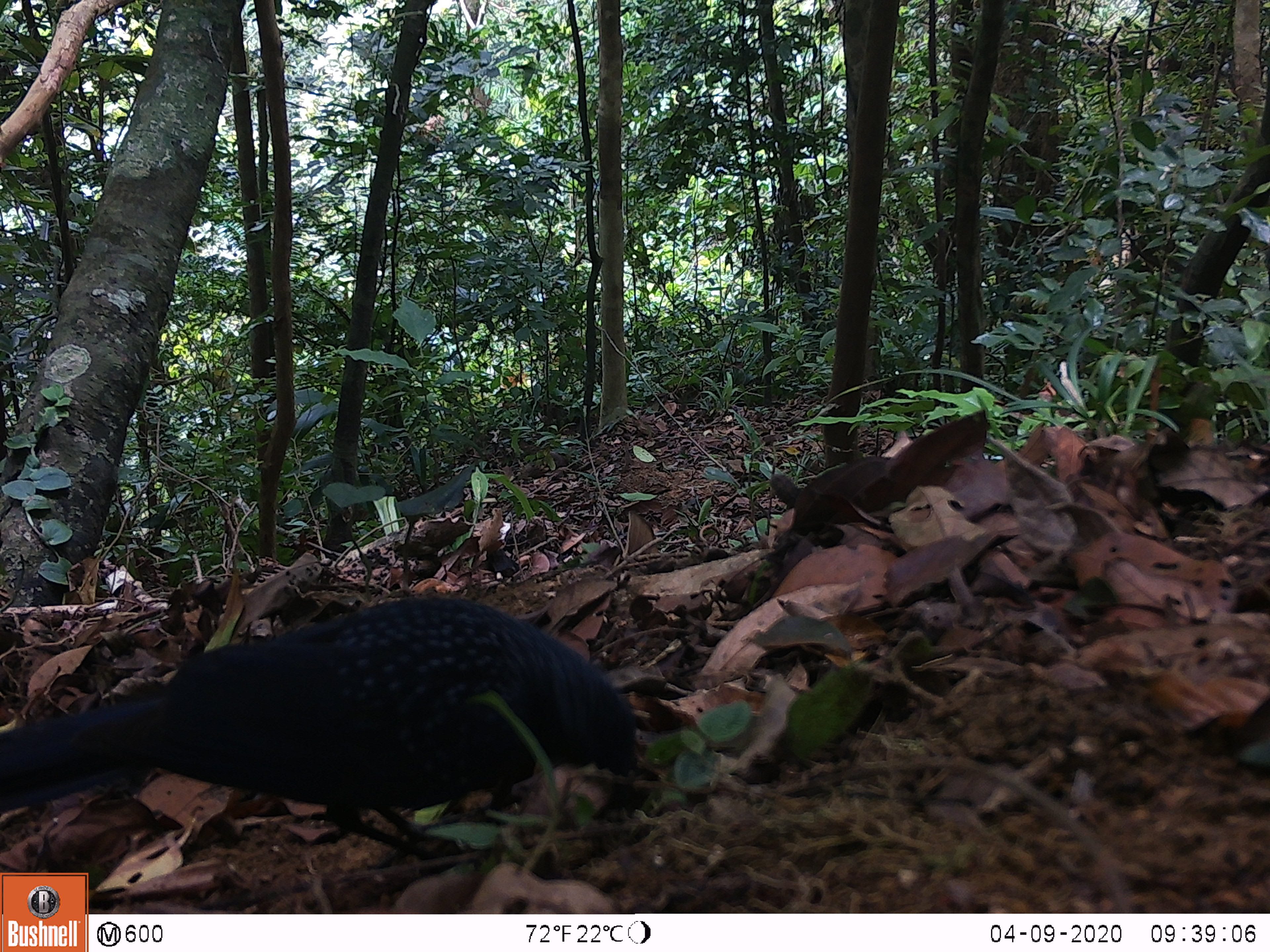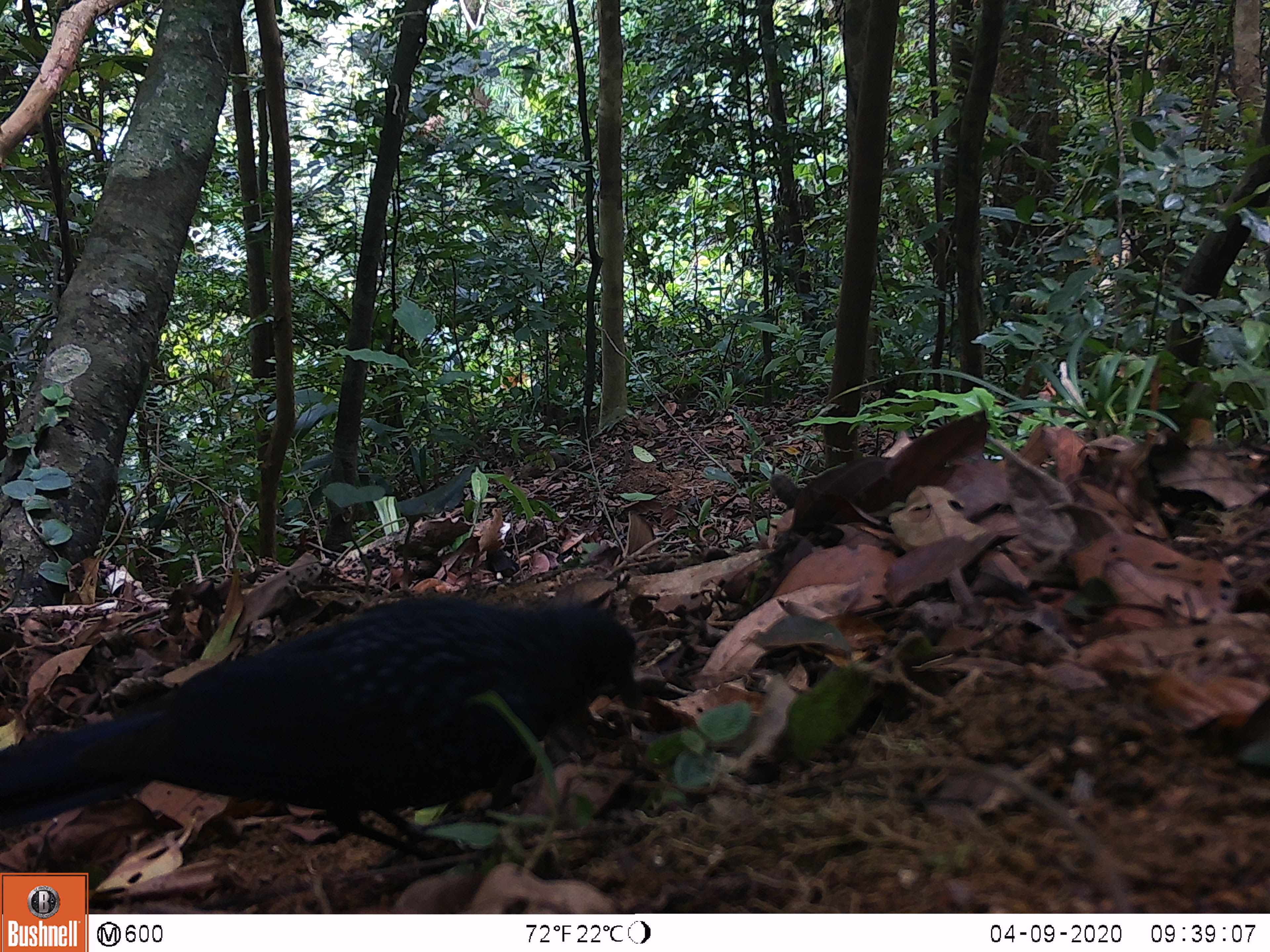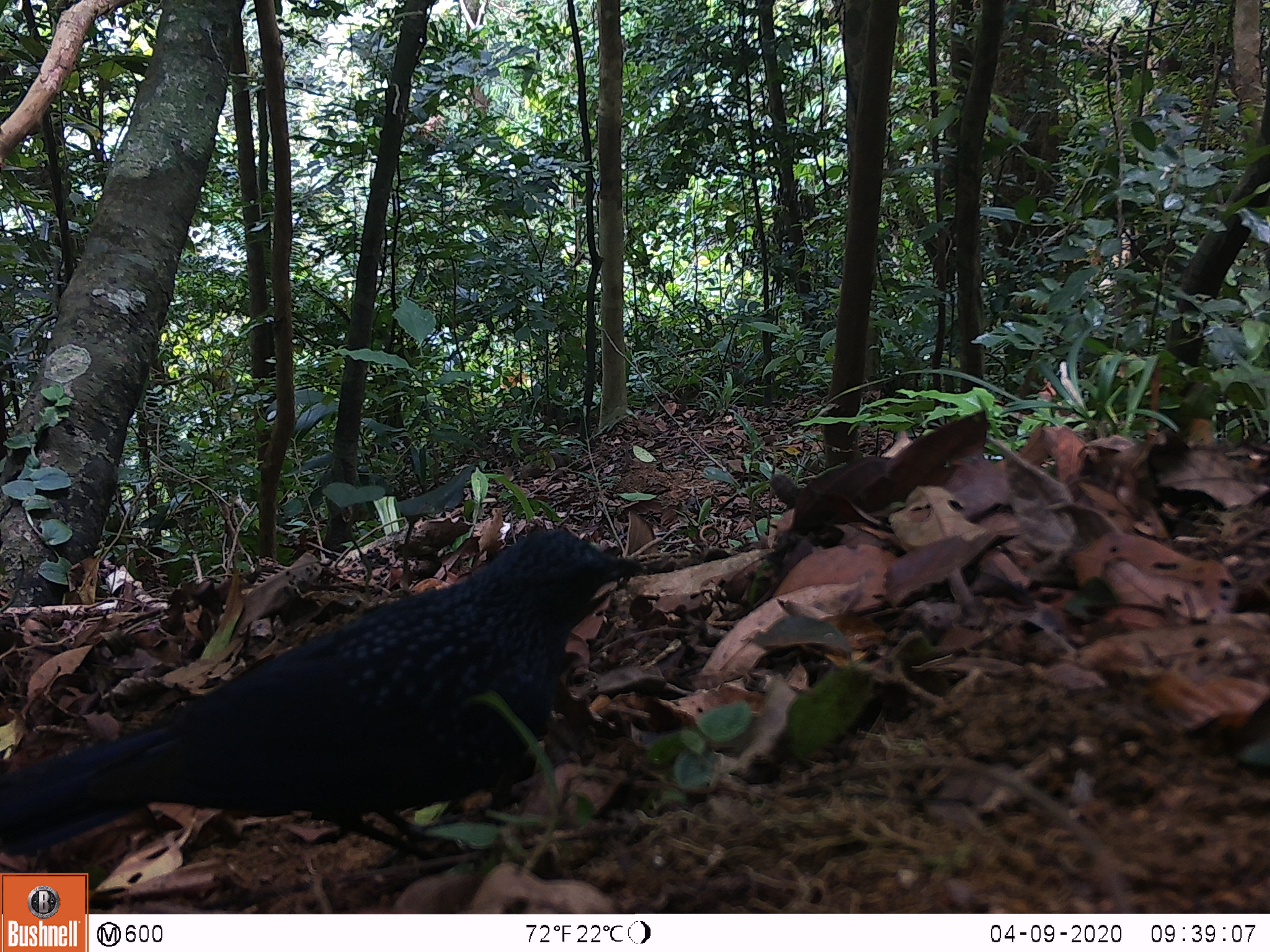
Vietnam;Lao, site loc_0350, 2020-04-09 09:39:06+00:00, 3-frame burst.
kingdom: Animalia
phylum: Chordata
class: Aves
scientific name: Aves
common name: bird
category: unidentified bird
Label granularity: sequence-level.